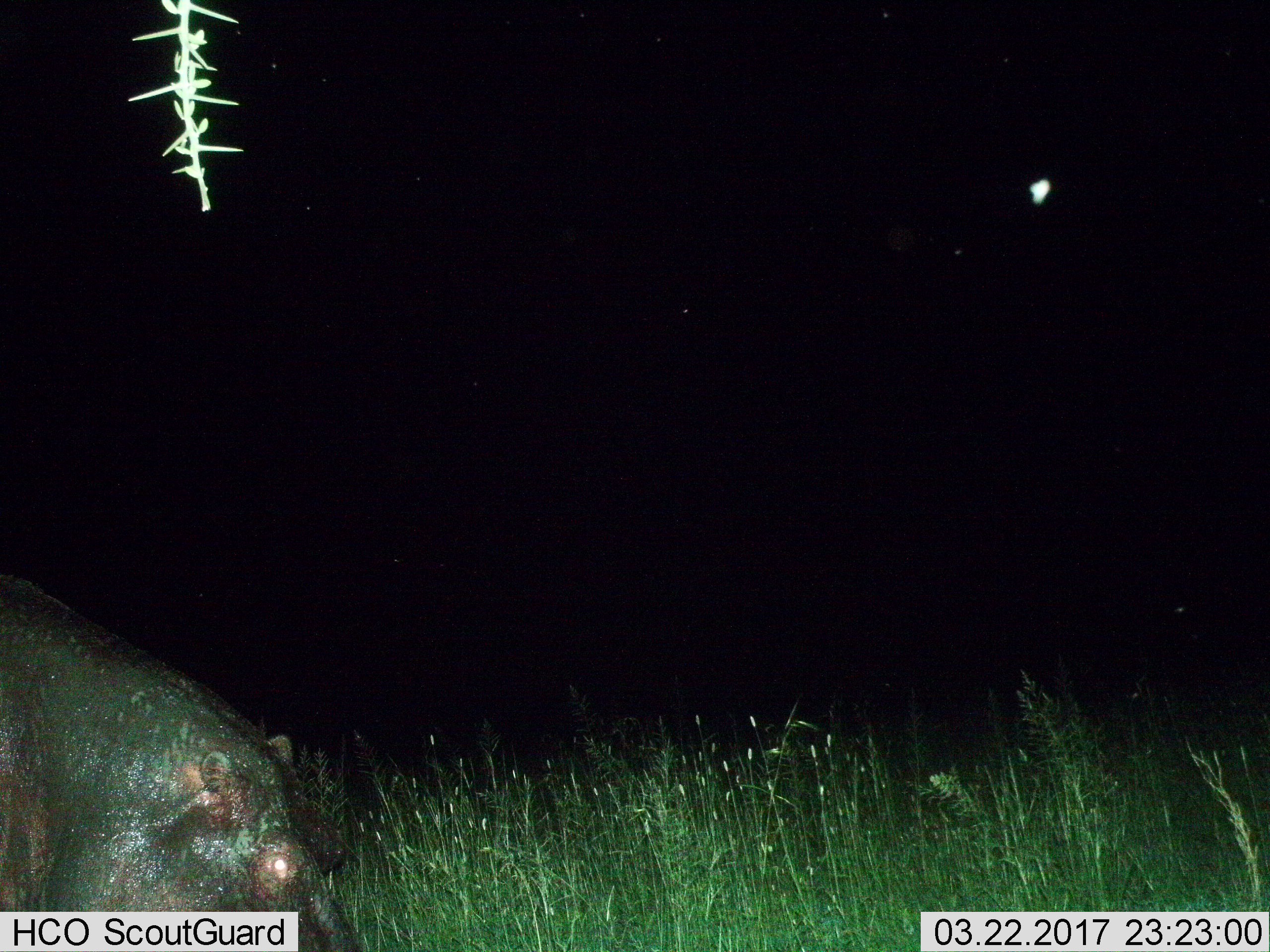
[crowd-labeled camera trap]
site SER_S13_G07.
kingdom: Animalia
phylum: Chordata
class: Mammalia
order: Artiodactyla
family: Hippopotamidae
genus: Hippopotamus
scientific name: Hippopotamus amphibius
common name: hippopotamus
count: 1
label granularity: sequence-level